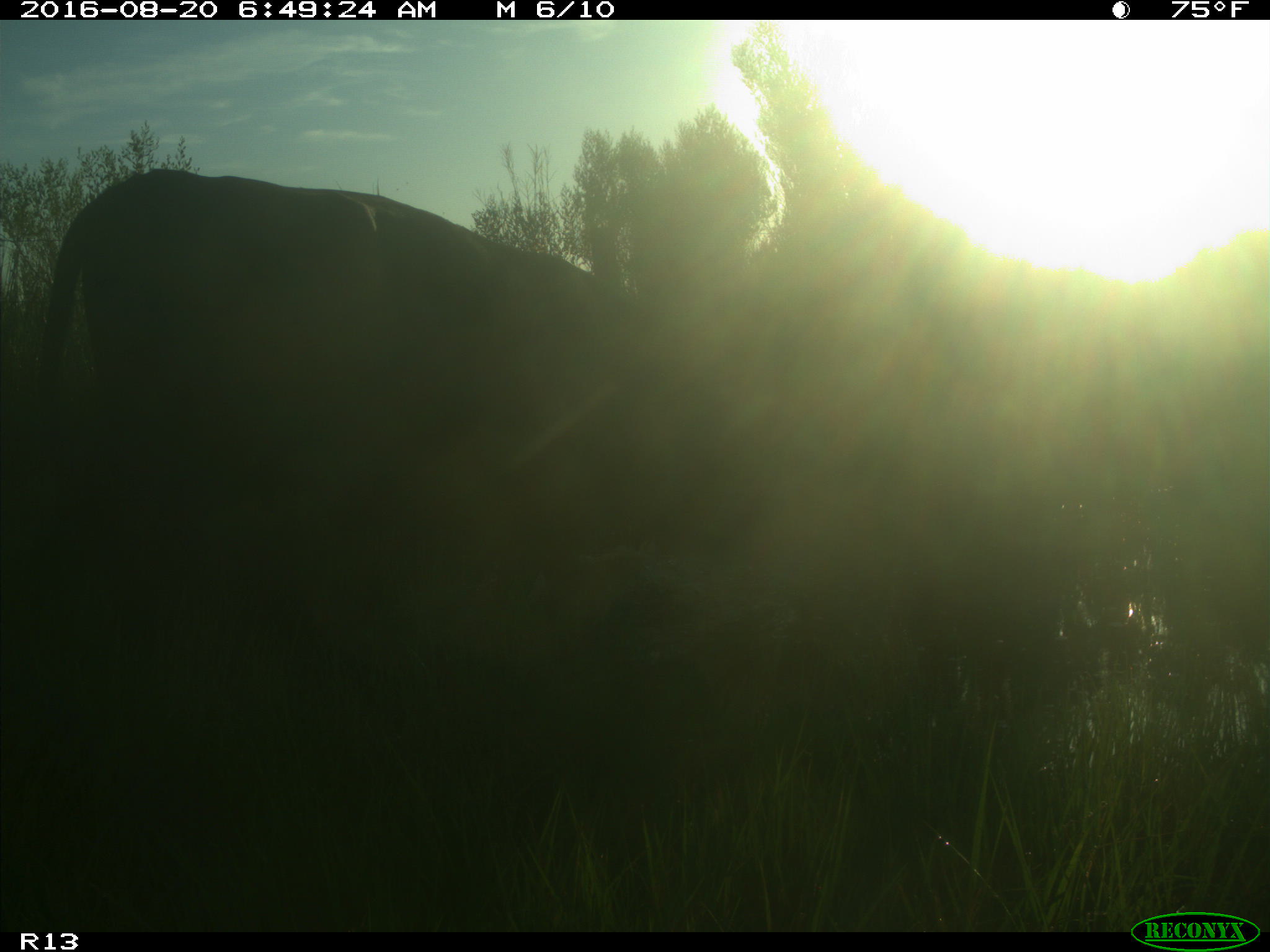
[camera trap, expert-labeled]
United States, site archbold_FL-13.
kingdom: Animalia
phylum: Chordata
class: Mammalia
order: Artiodactyla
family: Bovidae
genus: Bos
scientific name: Bos taurus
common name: domestic cow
Bos taurus (domestic cow).